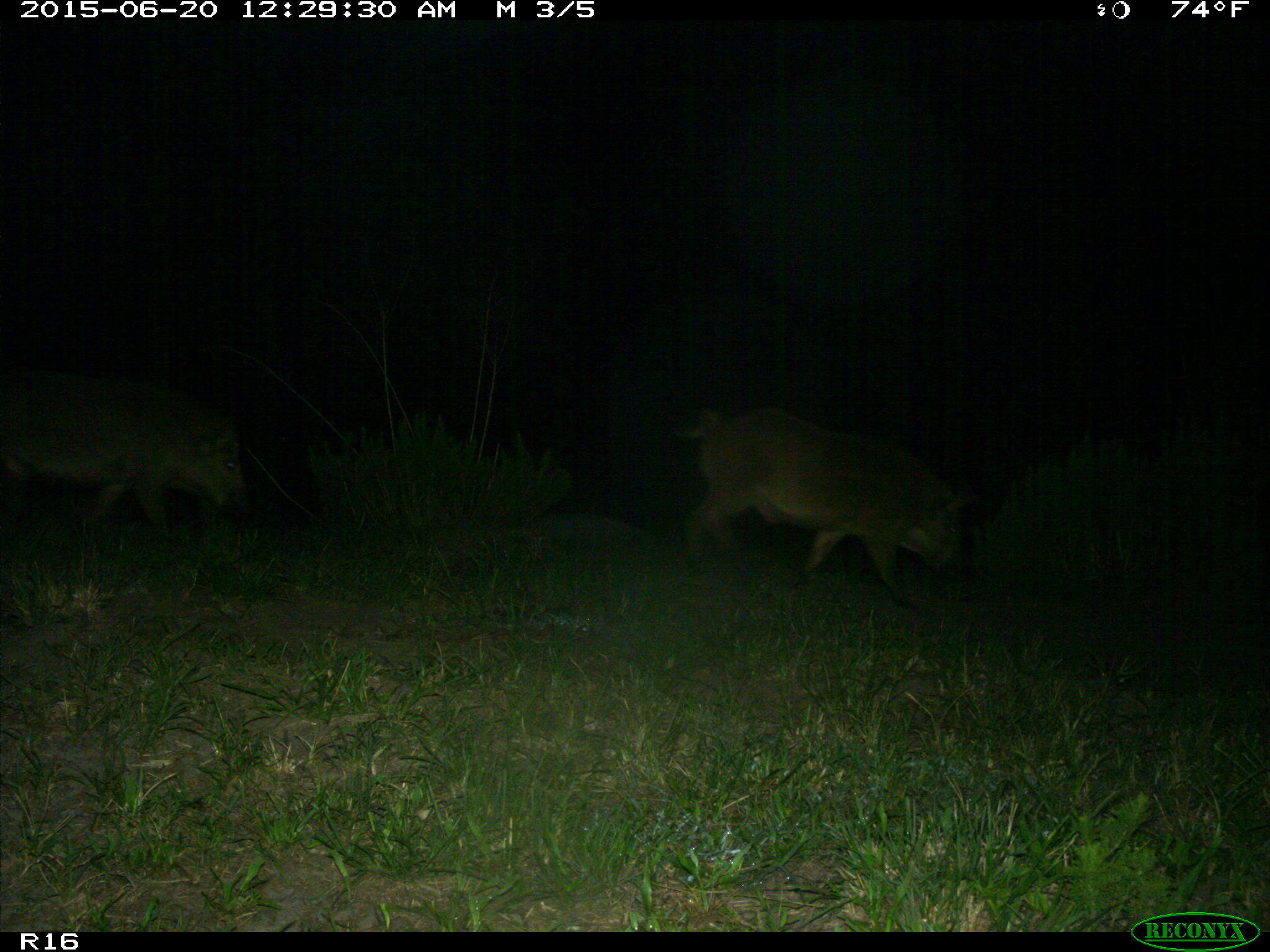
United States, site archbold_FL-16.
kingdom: Animalia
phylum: Chordata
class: Mammalia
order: Artiodactyla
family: Suidae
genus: Sus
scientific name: Sus scrofa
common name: wild boar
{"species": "Sus scrofa (wild boar)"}